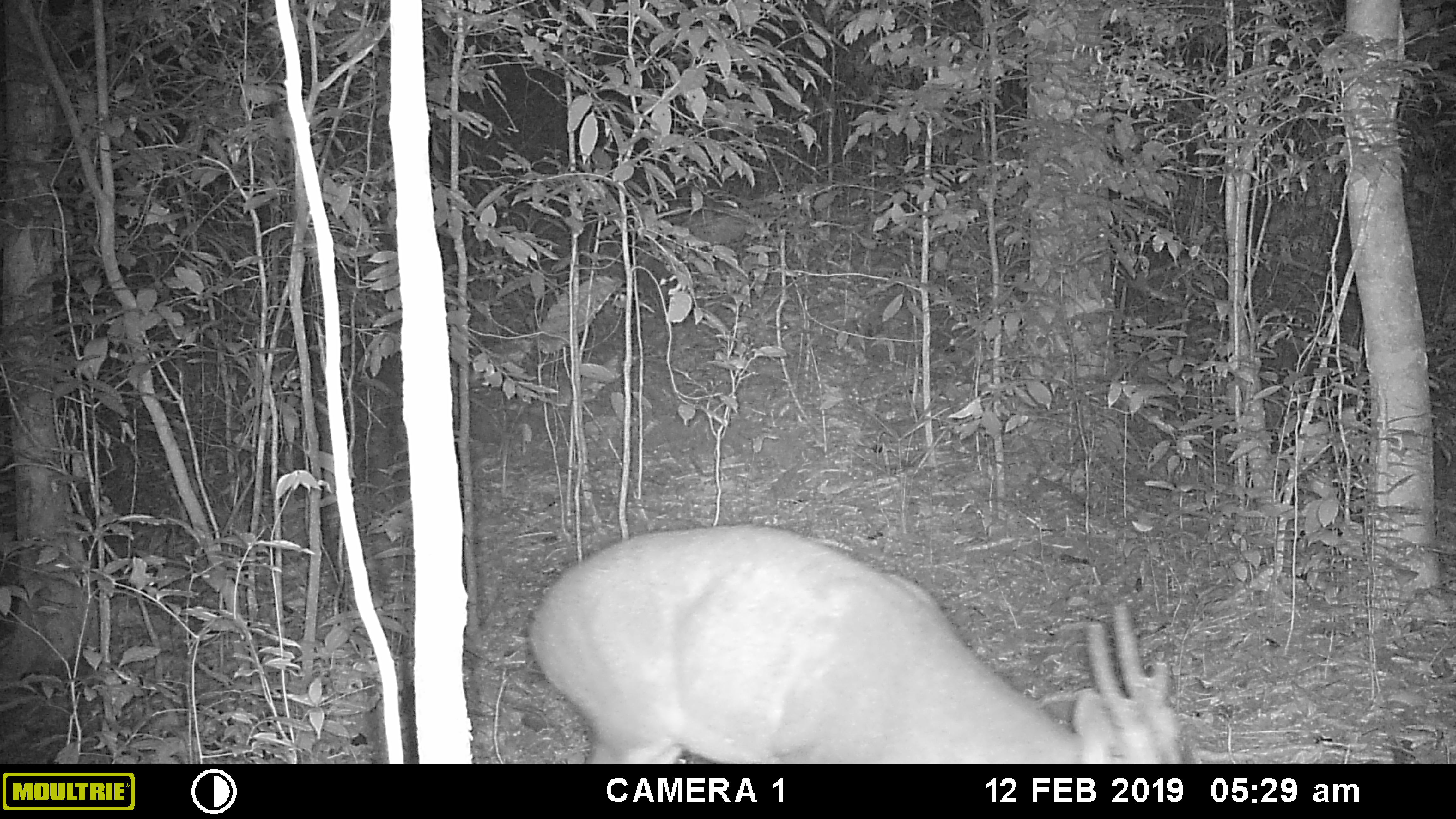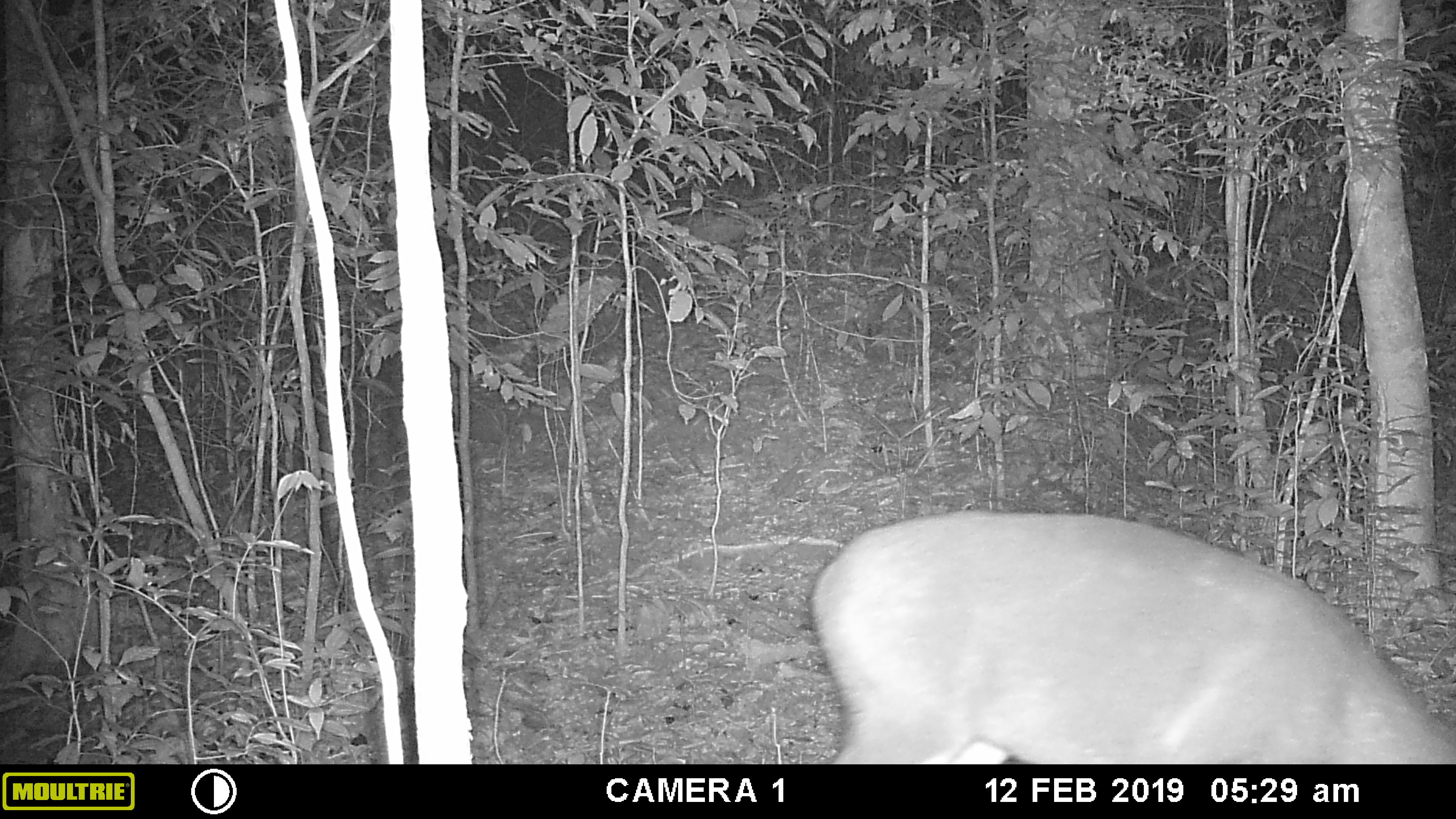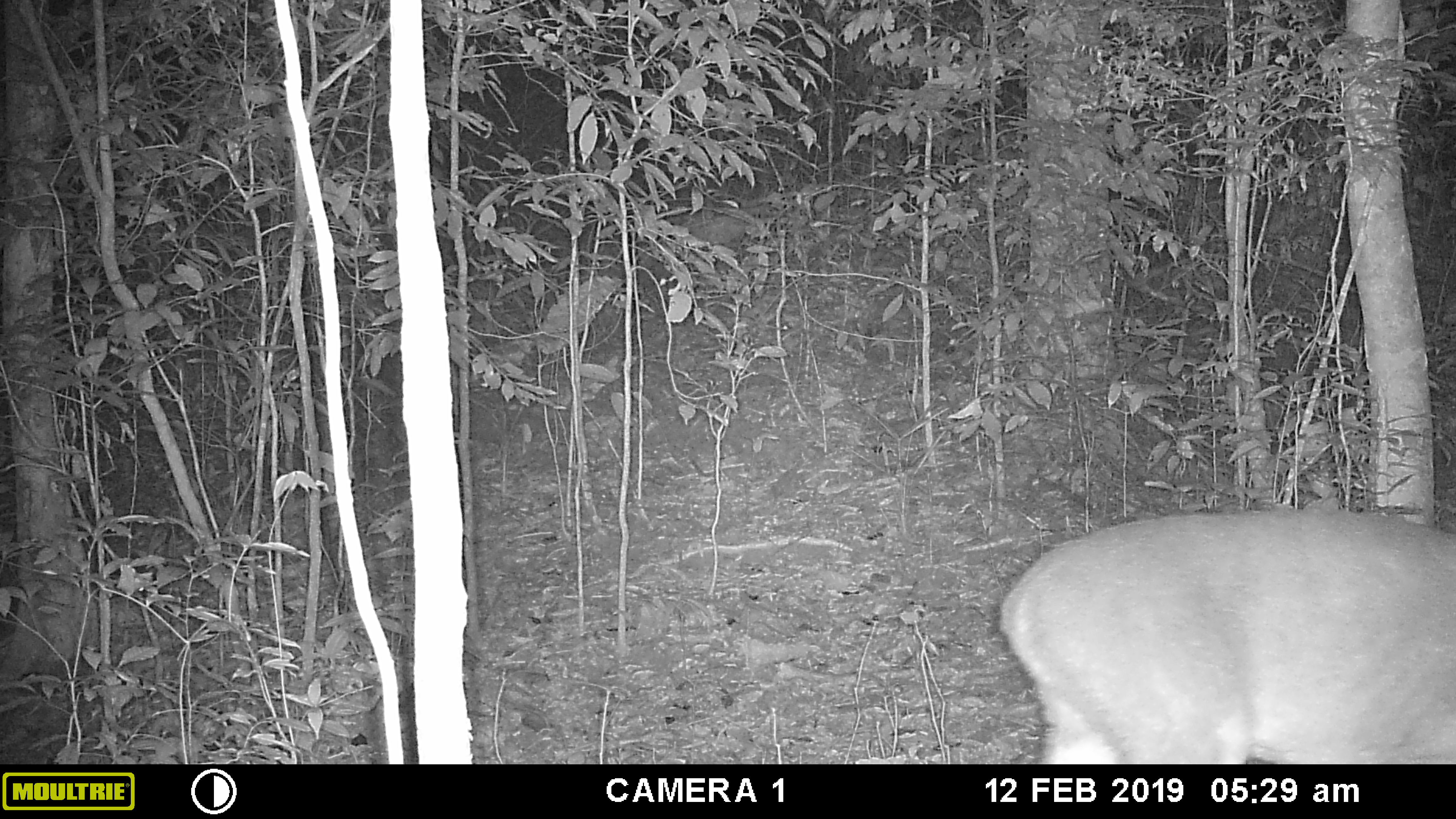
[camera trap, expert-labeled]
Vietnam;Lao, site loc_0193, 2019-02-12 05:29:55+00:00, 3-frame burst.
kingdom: Animalia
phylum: Chordata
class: Mammalia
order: Artiodactyla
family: Cervidae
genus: Muntiacus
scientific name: Muntiacus vuquangensis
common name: large-antlered muntjac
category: large antlered muntjac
Large antlered muntjac (large-antlered muntjac) (Muntiacus vuquangensis). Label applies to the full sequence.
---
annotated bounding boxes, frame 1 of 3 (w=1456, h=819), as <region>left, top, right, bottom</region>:
large antlered muntjac: <region>522, 521, 1202, 762</region>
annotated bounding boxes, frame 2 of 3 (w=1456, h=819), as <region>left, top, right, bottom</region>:
large antlered muntjac: <region>808, 507, 1456, 764</region>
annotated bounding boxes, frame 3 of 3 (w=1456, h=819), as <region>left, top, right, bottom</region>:
large antlered muntjac: <region>994, 504, 1456, 764</region>